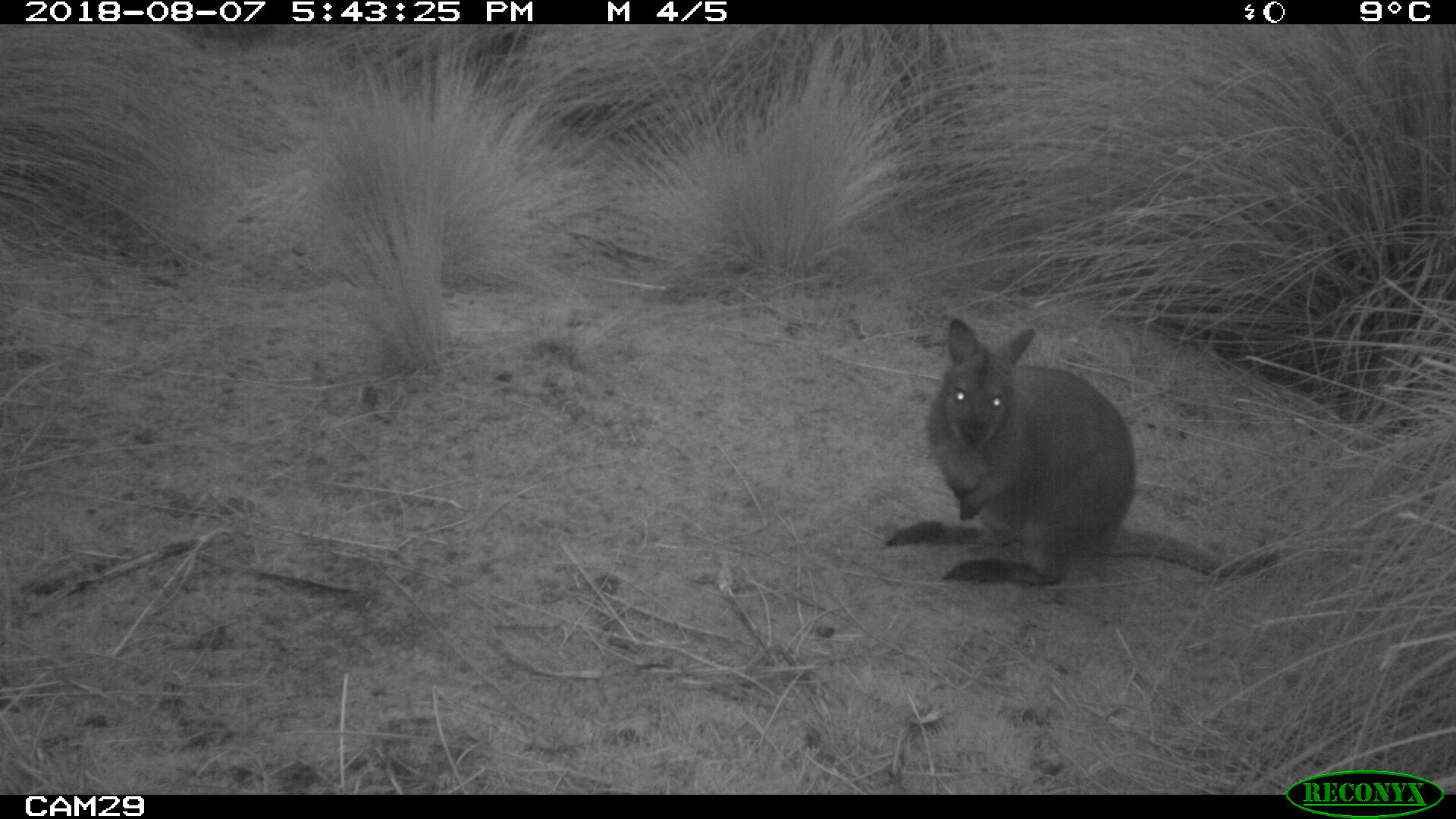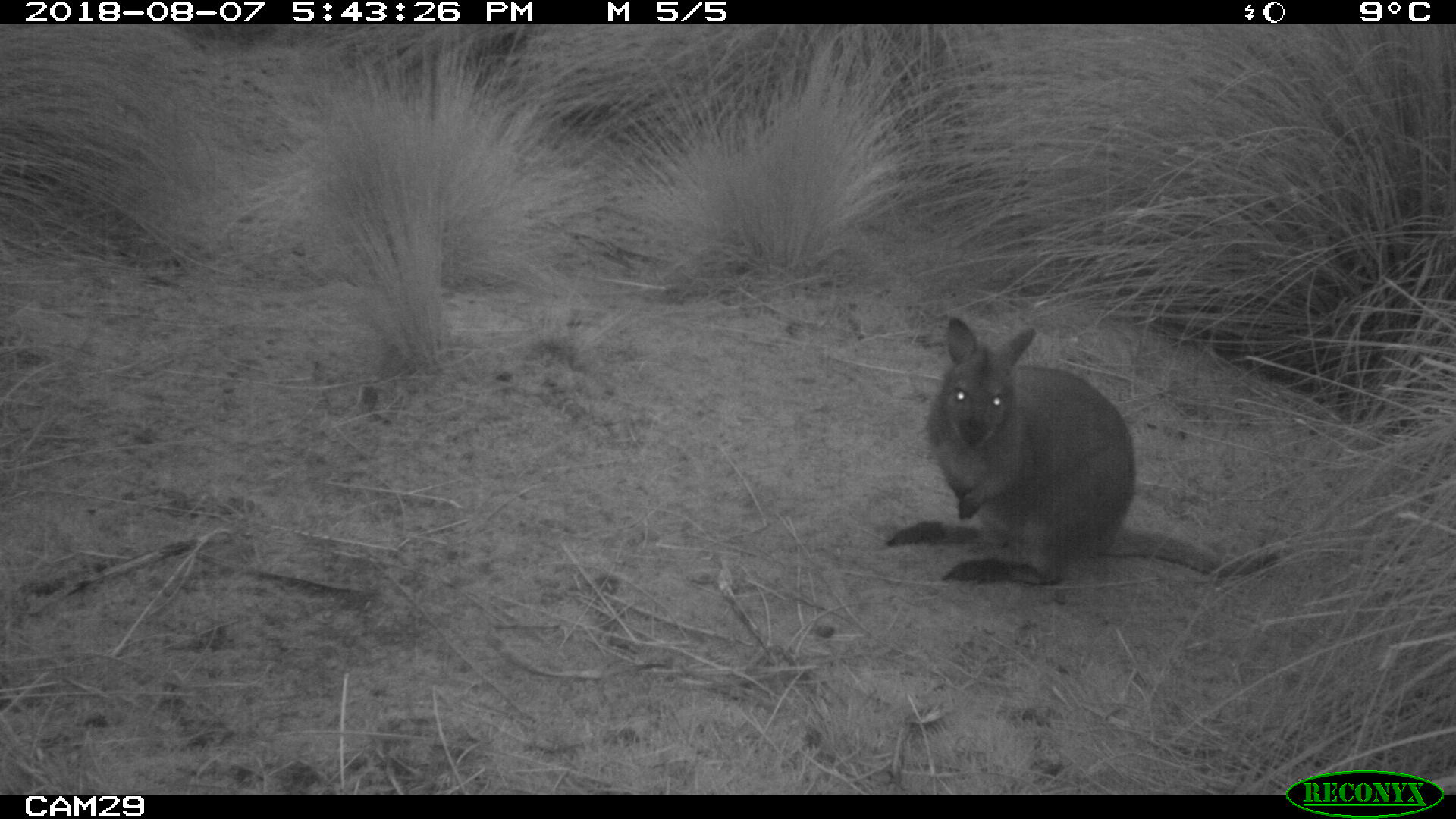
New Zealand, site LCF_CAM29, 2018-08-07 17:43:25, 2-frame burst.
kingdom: Animalia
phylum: Chordata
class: Mammalia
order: Diprotodontia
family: Macropodidae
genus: Notamacropus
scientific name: Notamacropus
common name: wallaby